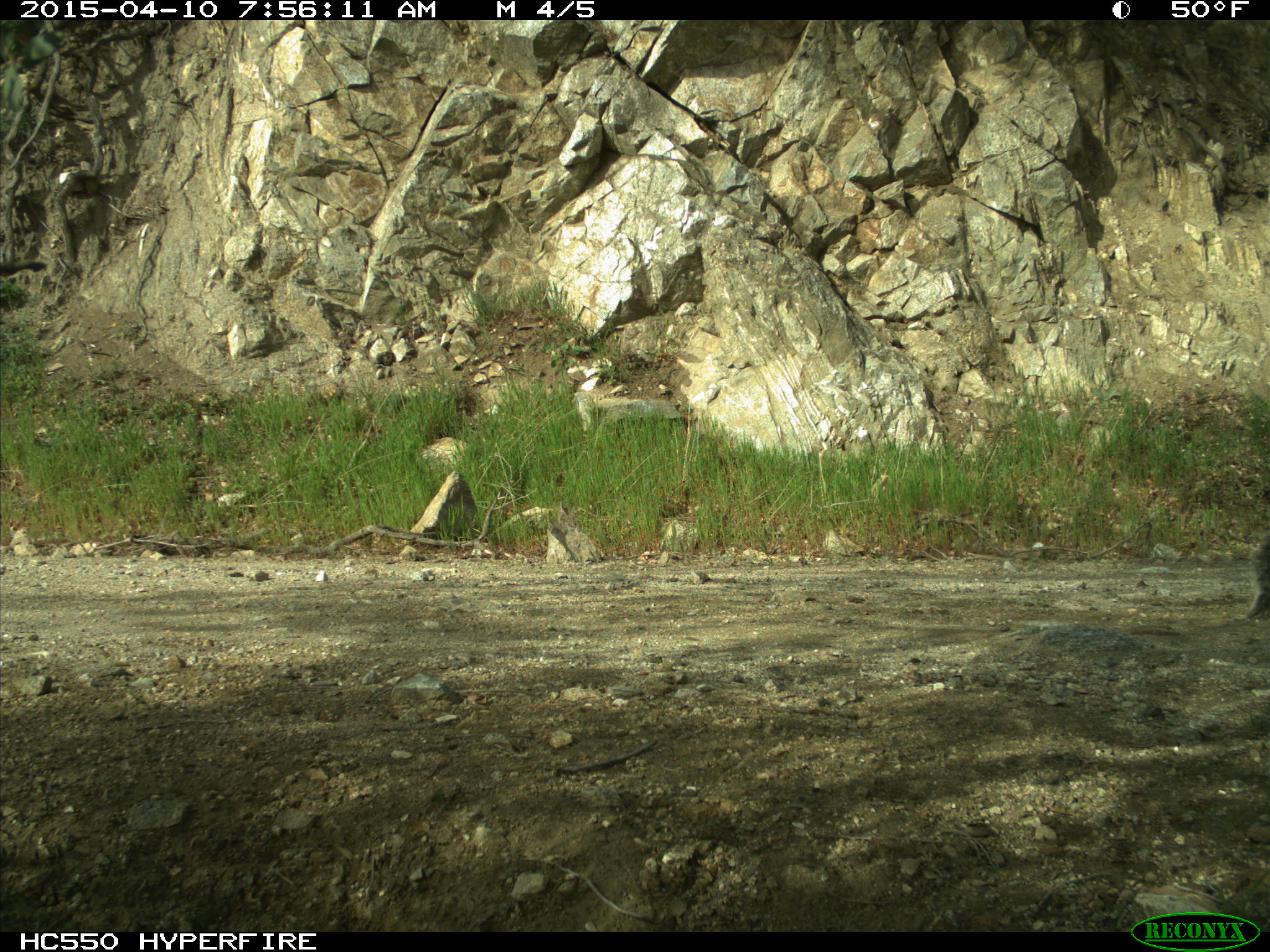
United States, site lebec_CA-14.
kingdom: Animalia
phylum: Chordata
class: Mammalia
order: Rodentia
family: Sciuridae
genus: Sciurus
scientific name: Sciurus carolinensis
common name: eastern gray squirrel